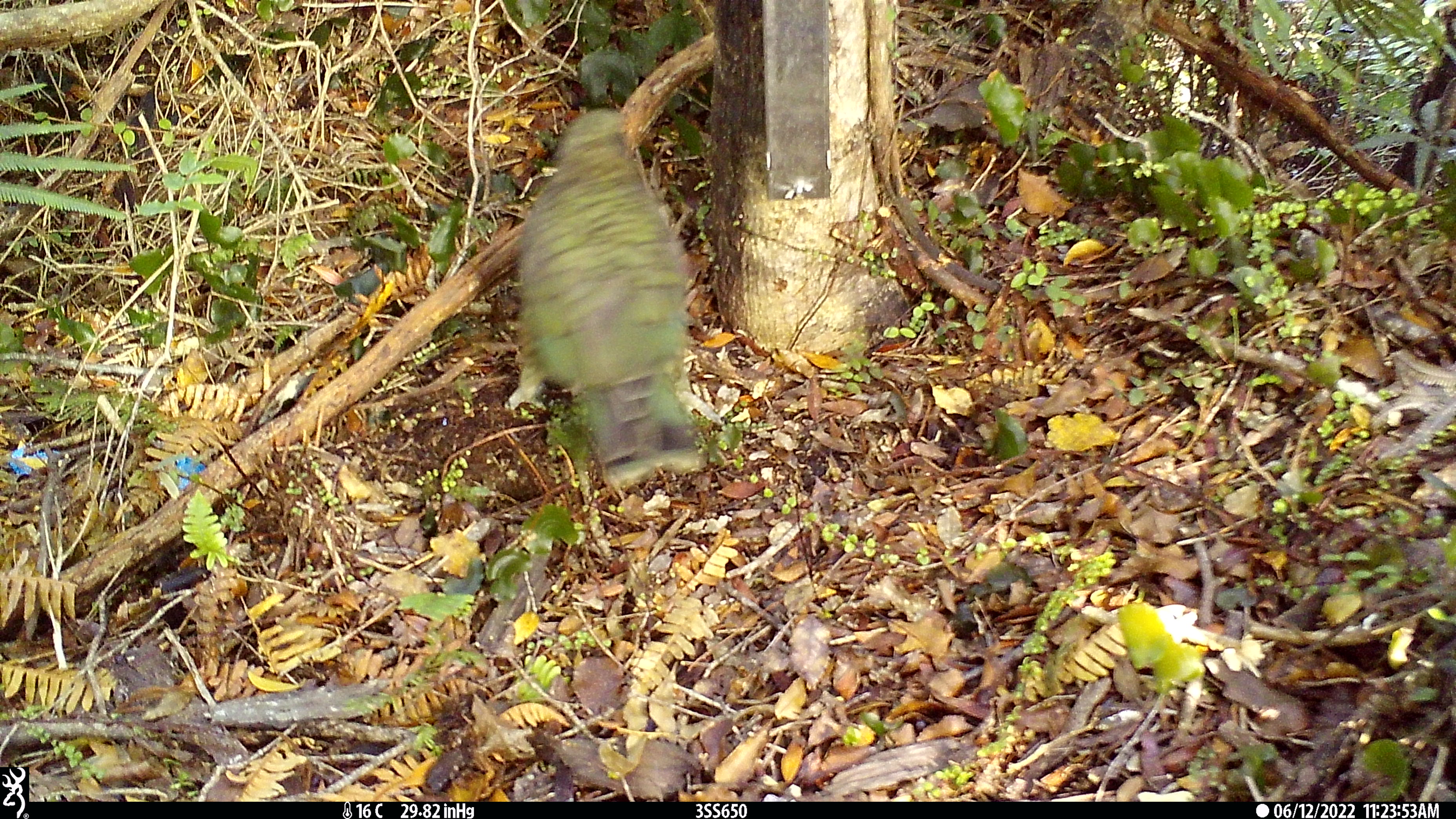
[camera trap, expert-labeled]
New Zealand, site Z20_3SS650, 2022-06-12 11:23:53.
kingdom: Animalia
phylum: Chordata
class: Aves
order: Psittaciformes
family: Strigopidae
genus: Nestor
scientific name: Nestor notabilis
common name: kea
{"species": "kea (Nestor notabilis)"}